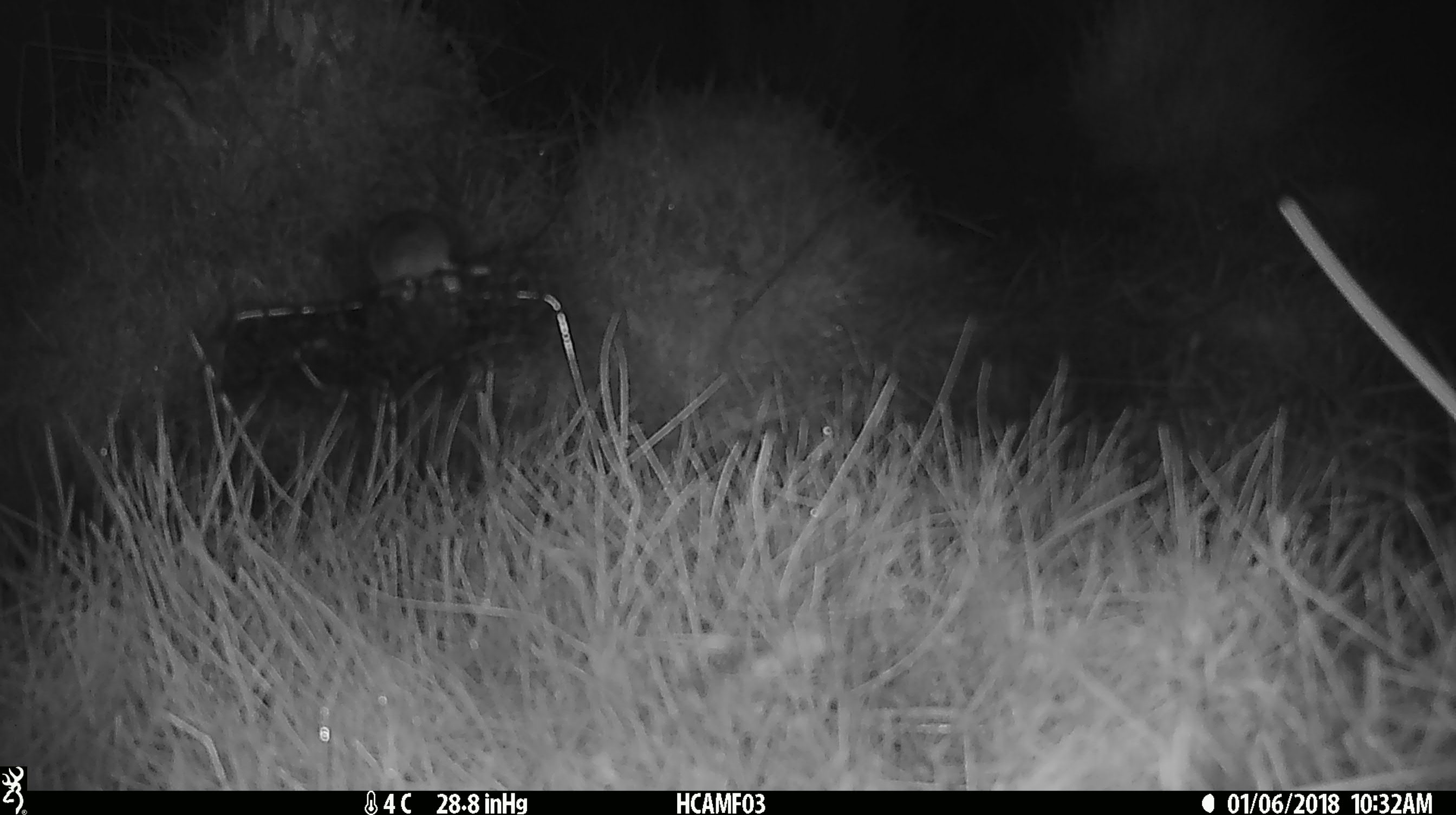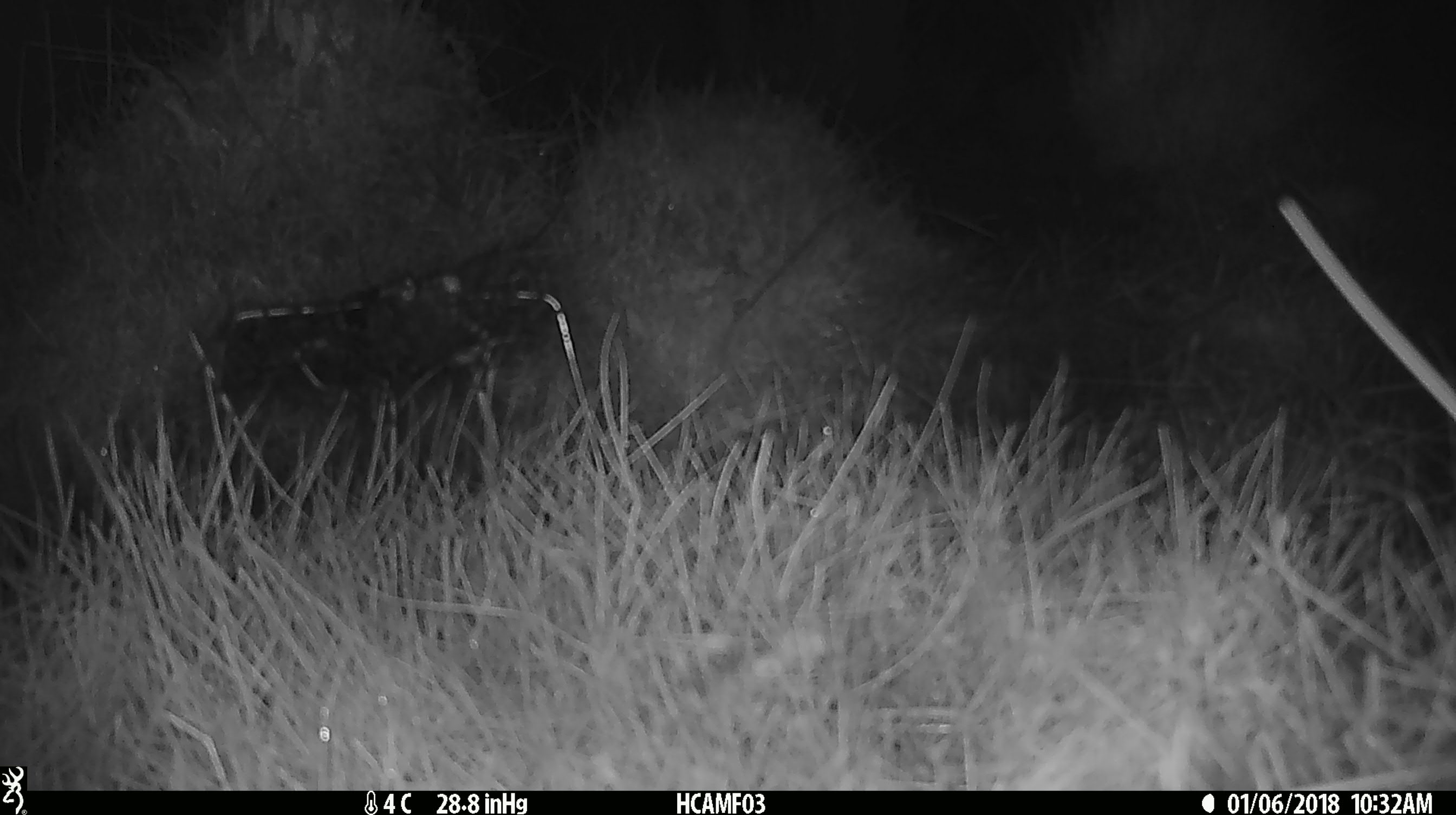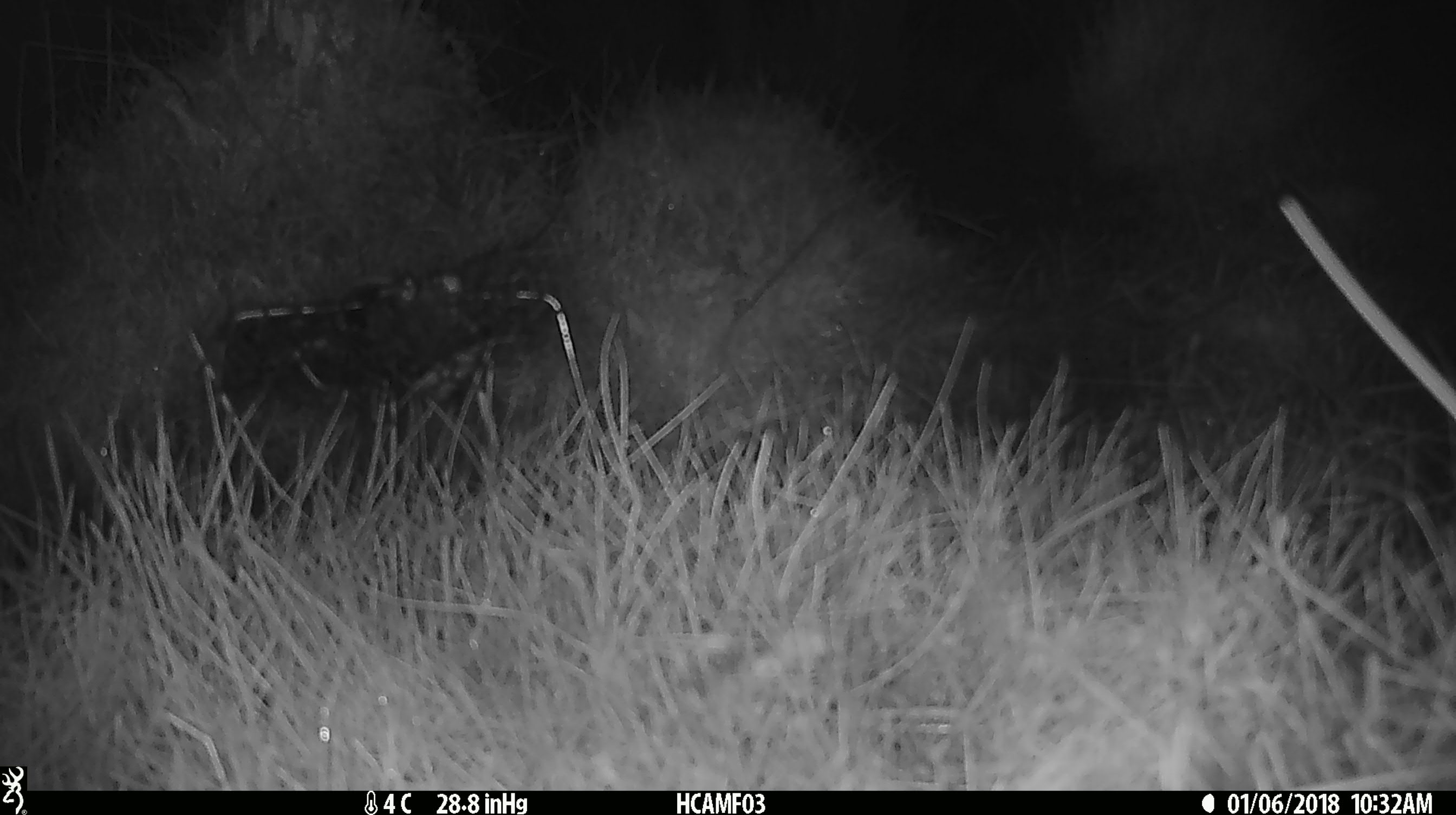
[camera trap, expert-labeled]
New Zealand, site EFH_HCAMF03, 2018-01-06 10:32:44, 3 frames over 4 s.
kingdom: Animalia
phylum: Chordata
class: Mammalia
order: Rodentia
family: Muridae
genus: Mus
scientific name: Mus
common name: mouse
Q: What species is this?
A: Mouse (Mus).